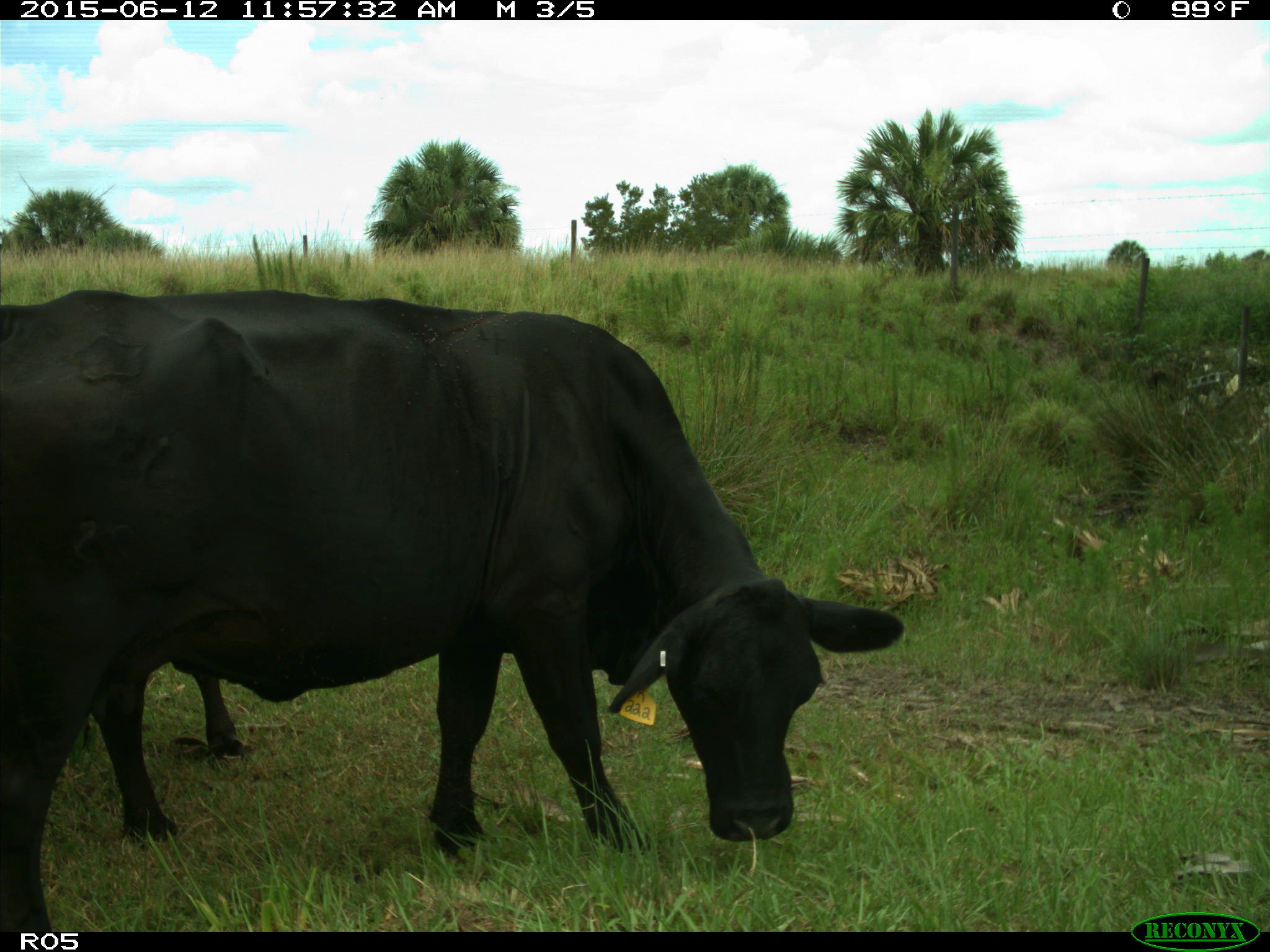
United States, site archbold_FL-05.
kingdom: Animalia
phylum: Chordata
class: Mammalia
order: Artiodactyla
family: Bovidae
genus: Bos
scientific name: Bos taurus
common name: domestic cow